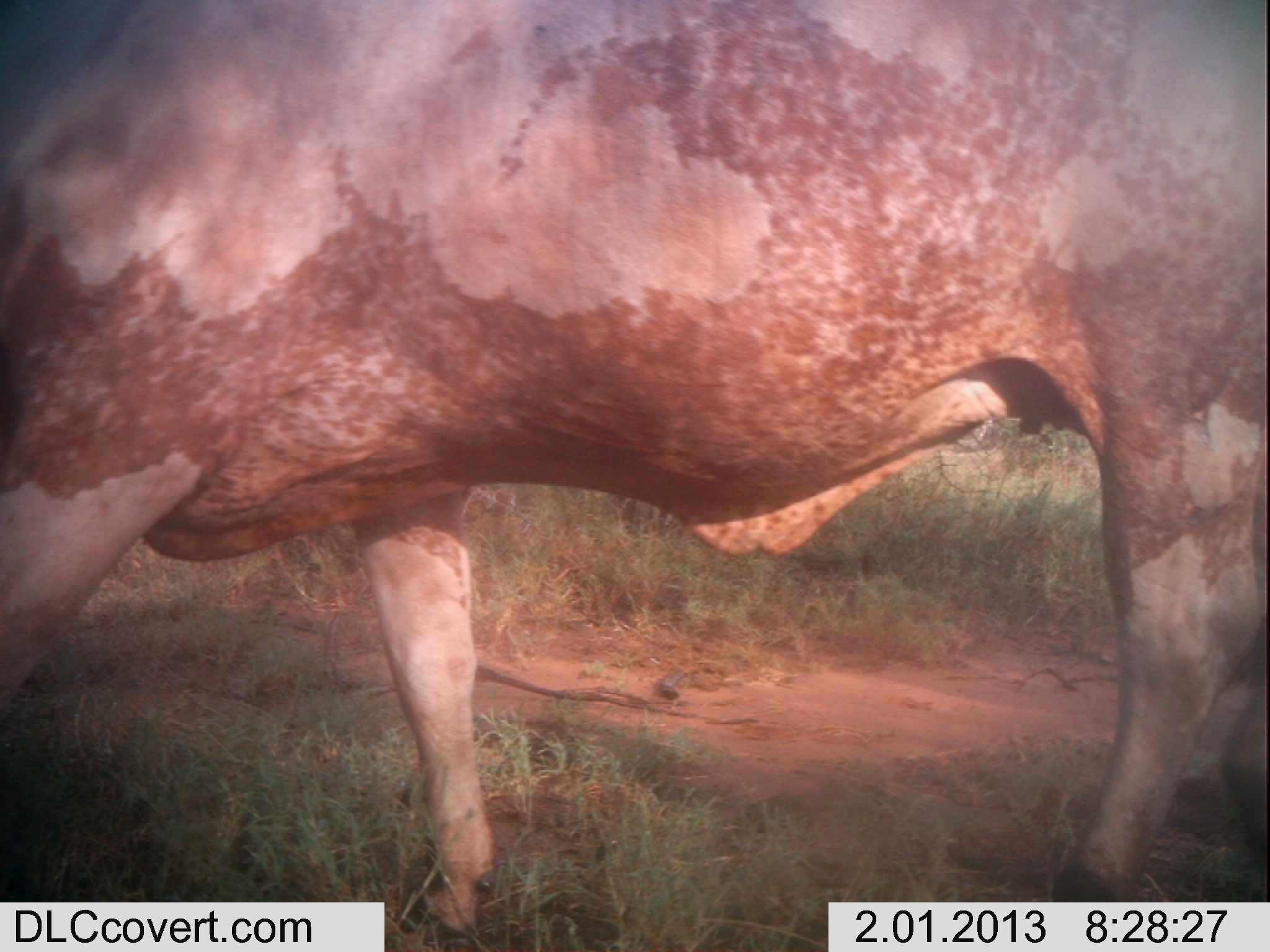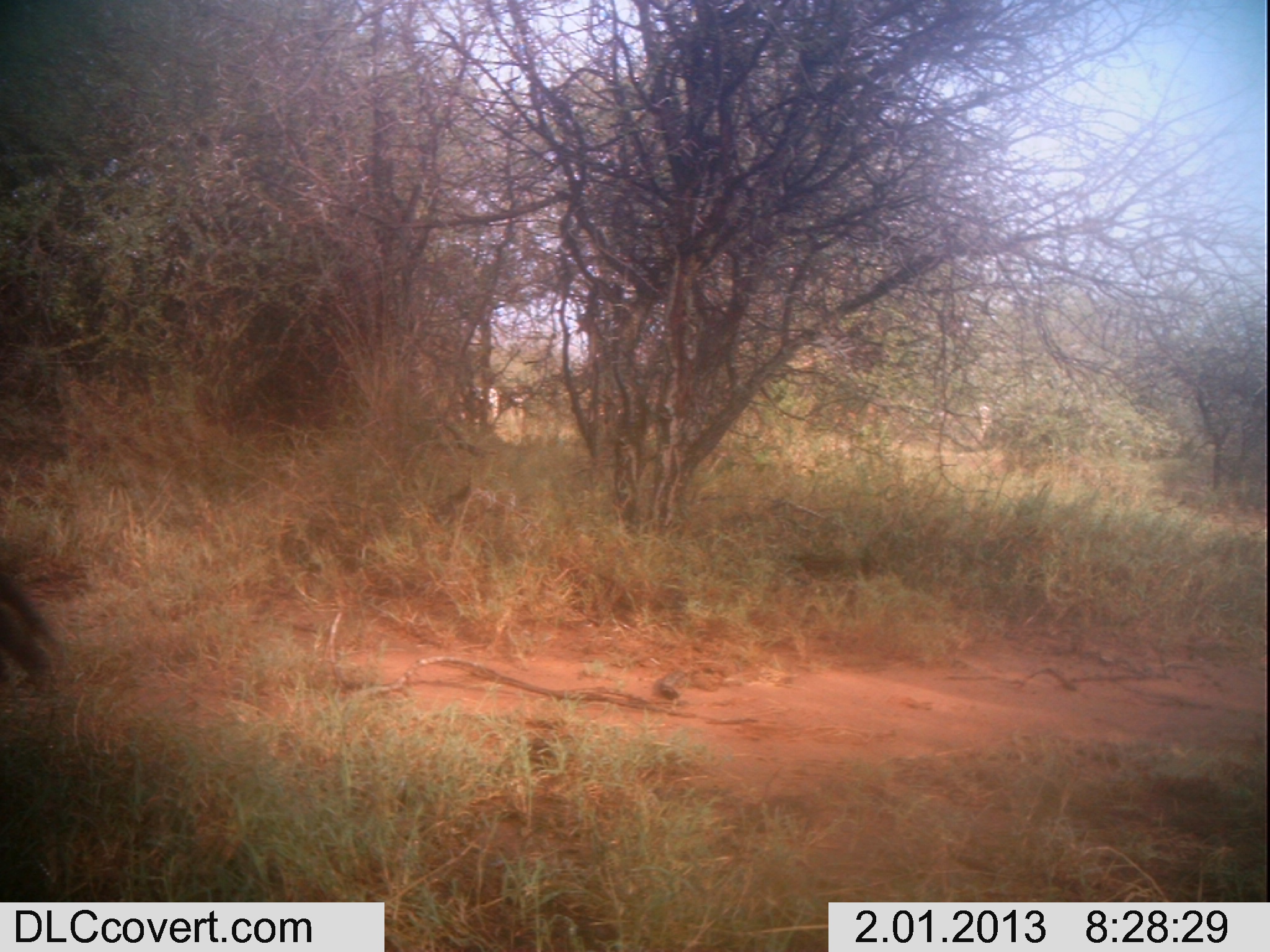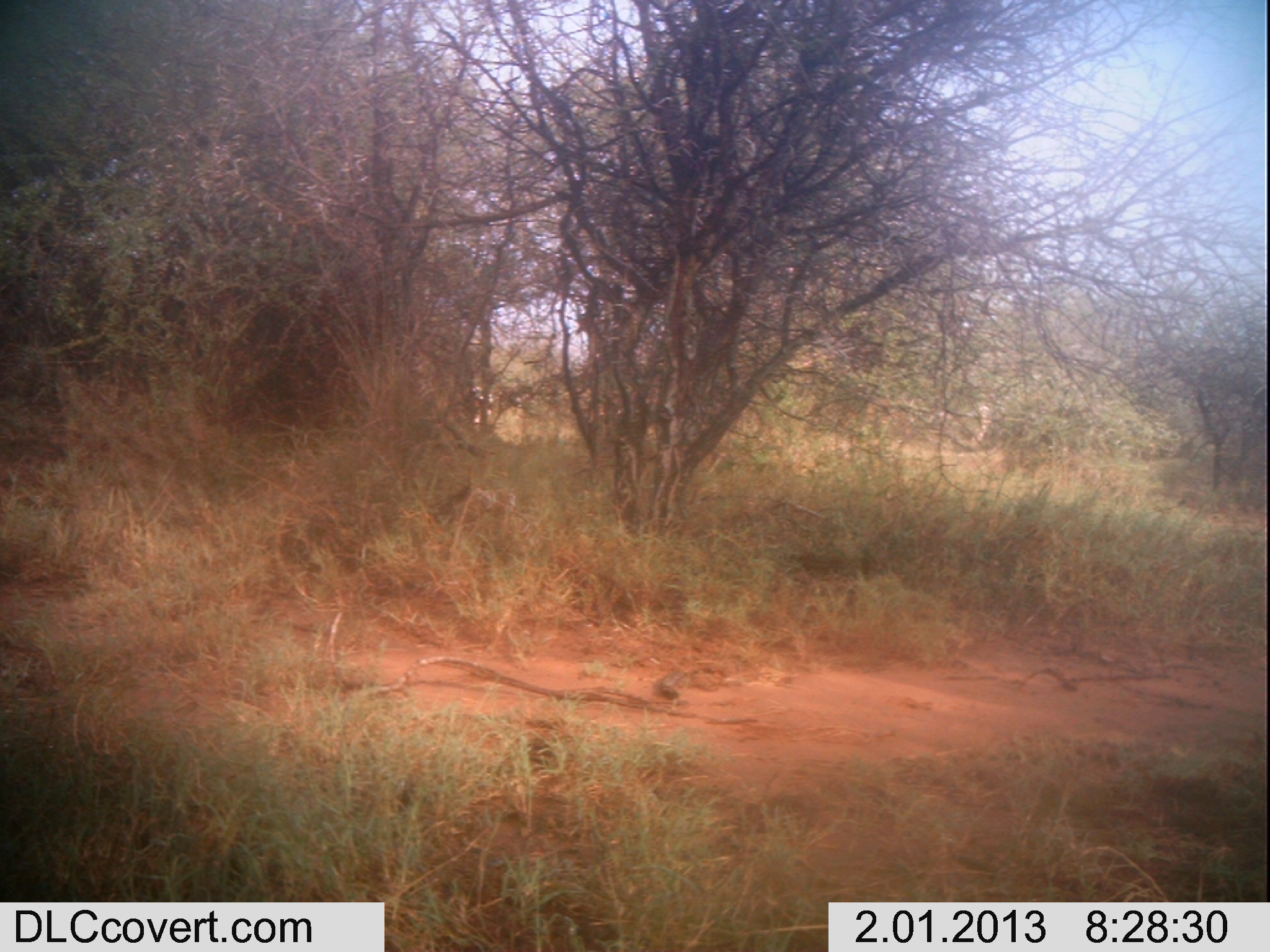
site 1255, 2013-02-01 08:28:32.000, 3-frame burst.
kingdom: Animalia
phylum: Chordata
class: Mammalia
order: Artiodactyla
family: Bovidae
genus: Bos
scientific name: Bos taurus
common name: domestic cattle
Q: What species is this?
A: Bos taurus (domestic cattle).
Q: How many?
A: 1.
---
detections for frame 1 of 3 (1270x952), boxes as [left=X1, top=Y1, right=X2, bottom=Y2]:
bos taurus: [left=0, top=1, right=1270, bottom=950]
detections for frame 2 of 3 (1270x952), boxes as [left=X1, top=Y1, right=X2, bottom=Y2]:
bos taurus: [left=2, top=569, right=60, bottom=694]